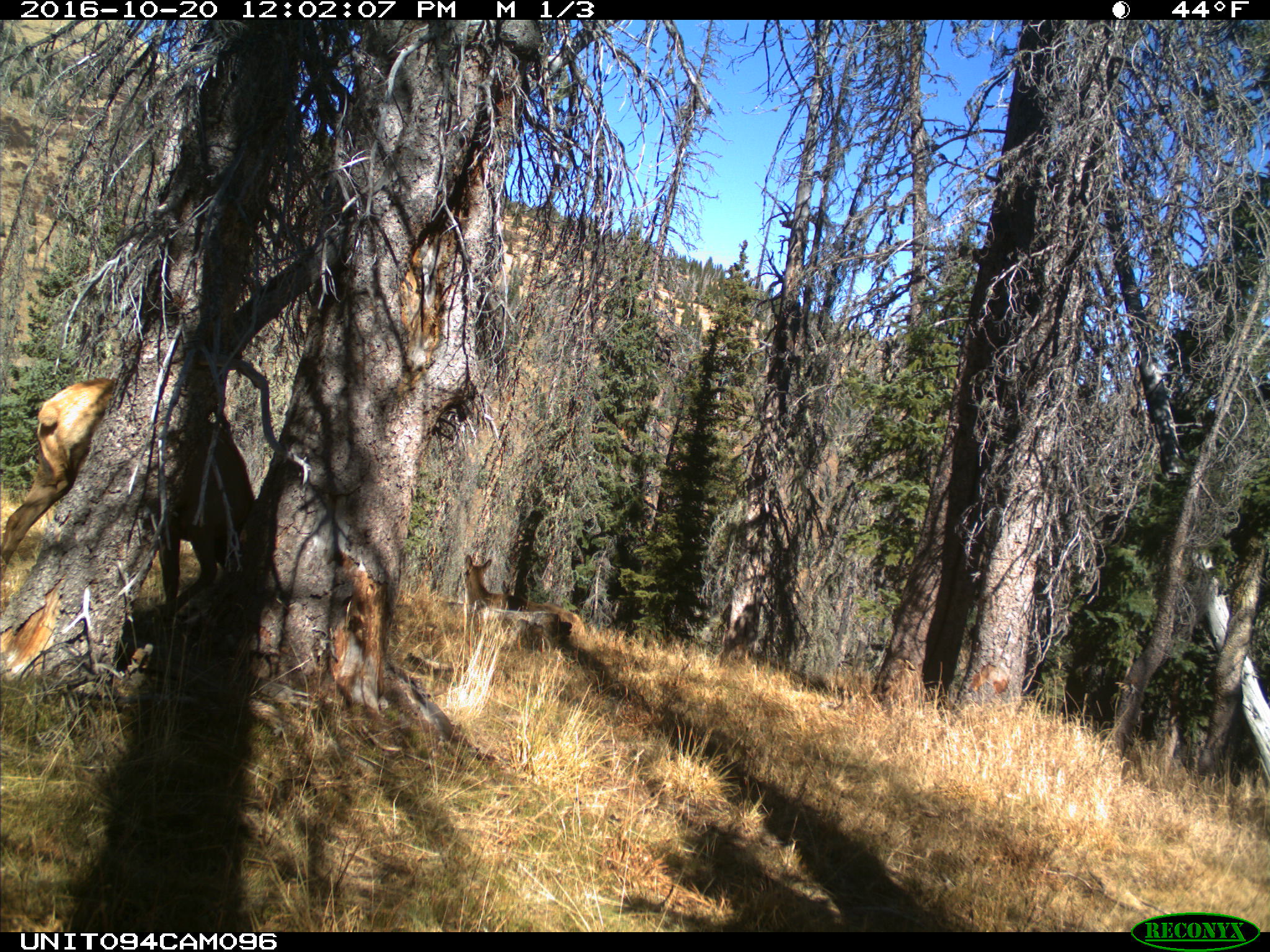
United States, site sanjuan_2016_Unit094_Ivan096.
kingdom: Animalia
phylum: Chordata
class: Mammalia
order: Artiodactyla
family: Cervidae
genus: Cervus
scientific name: Cervus elaphus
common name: red deer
Cervus elaphus (red deer).